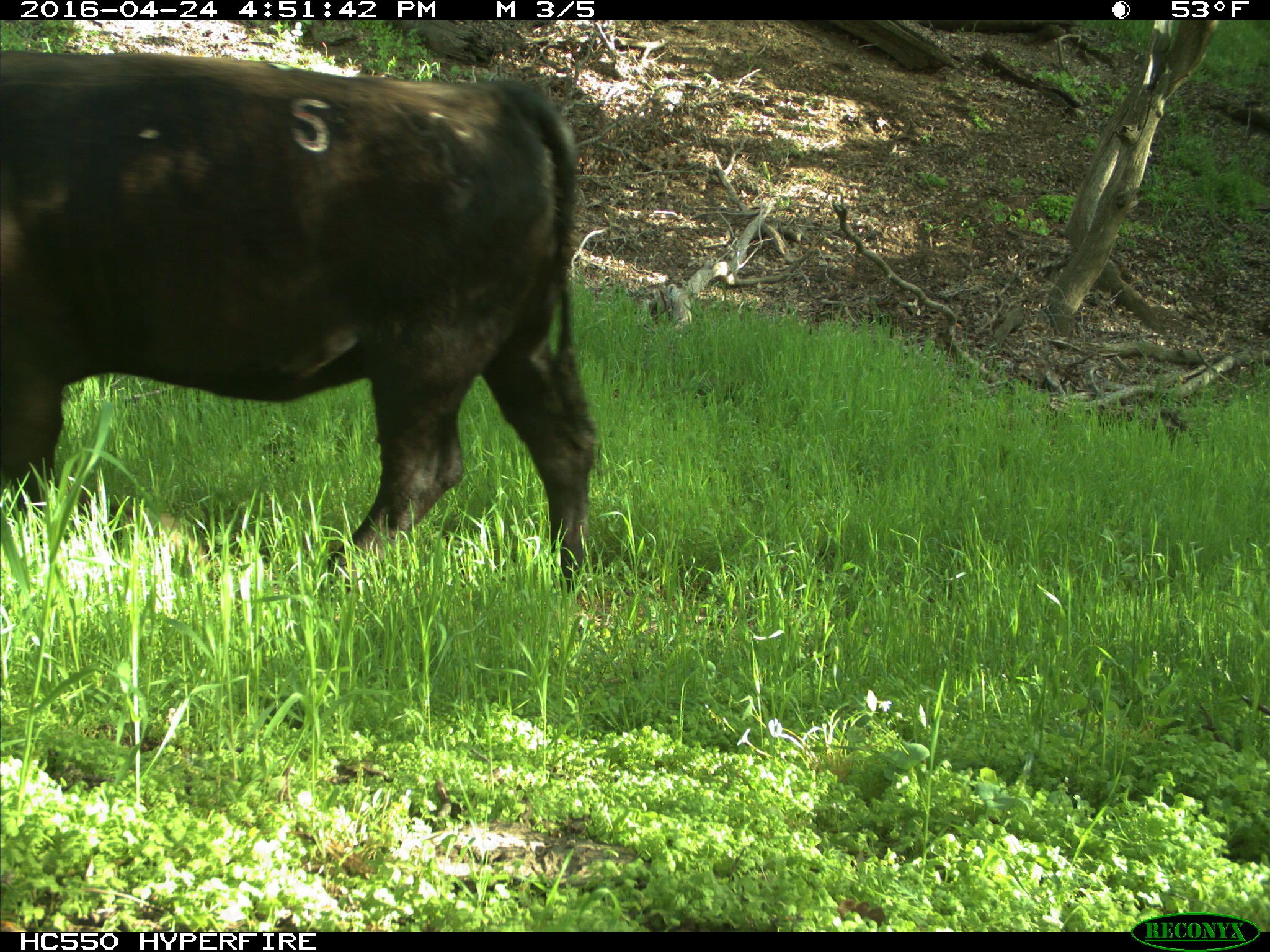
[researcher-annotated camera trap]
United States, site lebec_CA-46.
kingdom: Animalia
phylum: Chordata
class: Mammalia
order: Artiodactyla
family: Bovidae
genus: Bos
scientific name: Bos taurus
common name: domestic cow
Bos taurus (domestic cow).